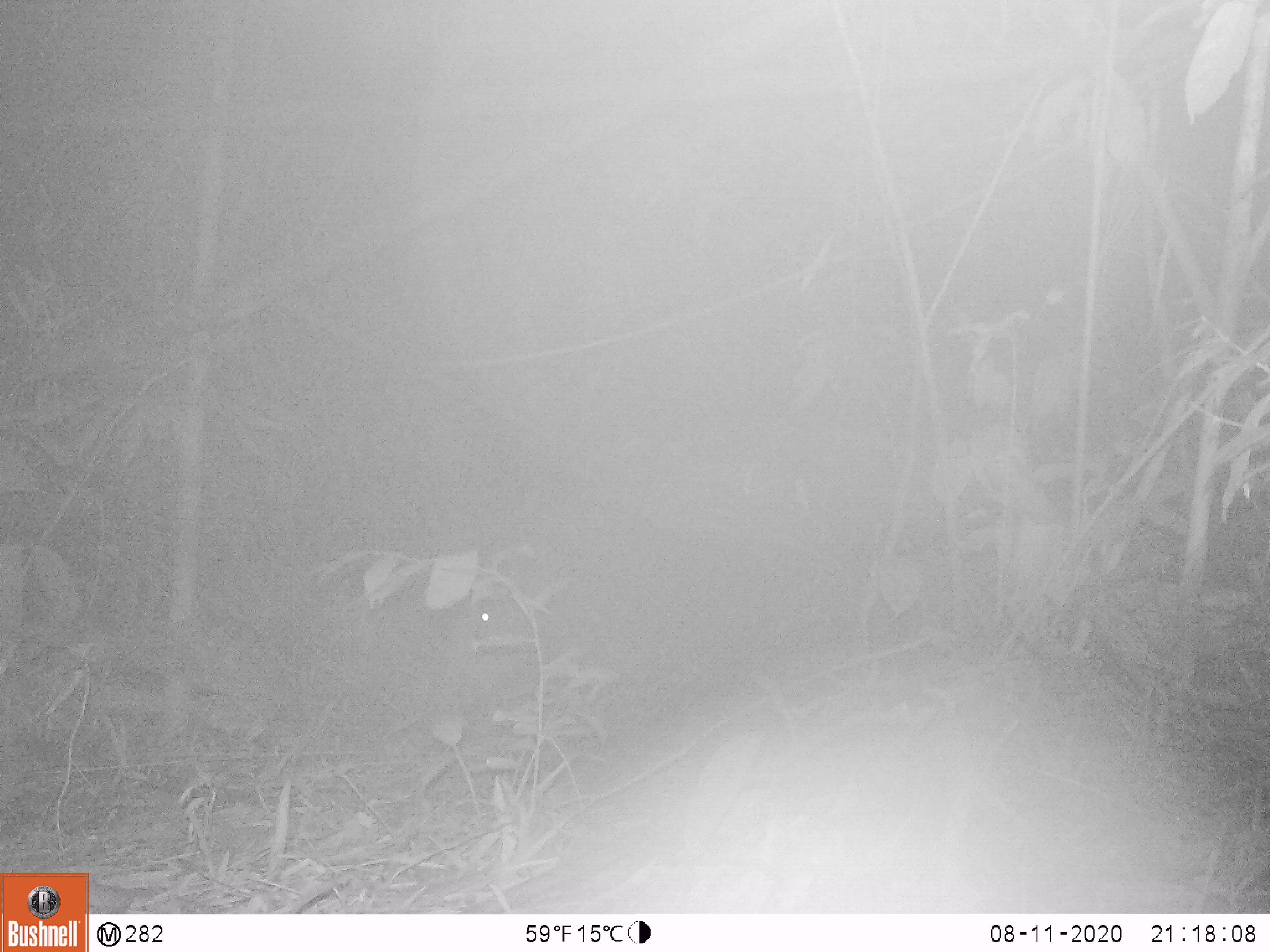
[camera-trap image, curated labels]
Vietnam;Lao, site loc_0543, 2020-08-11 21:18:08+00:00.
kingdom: Animalia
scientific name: Animalia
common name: animal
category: unidentified animal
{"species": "unidentified animal (animal) (Animalia)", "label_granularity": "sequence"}